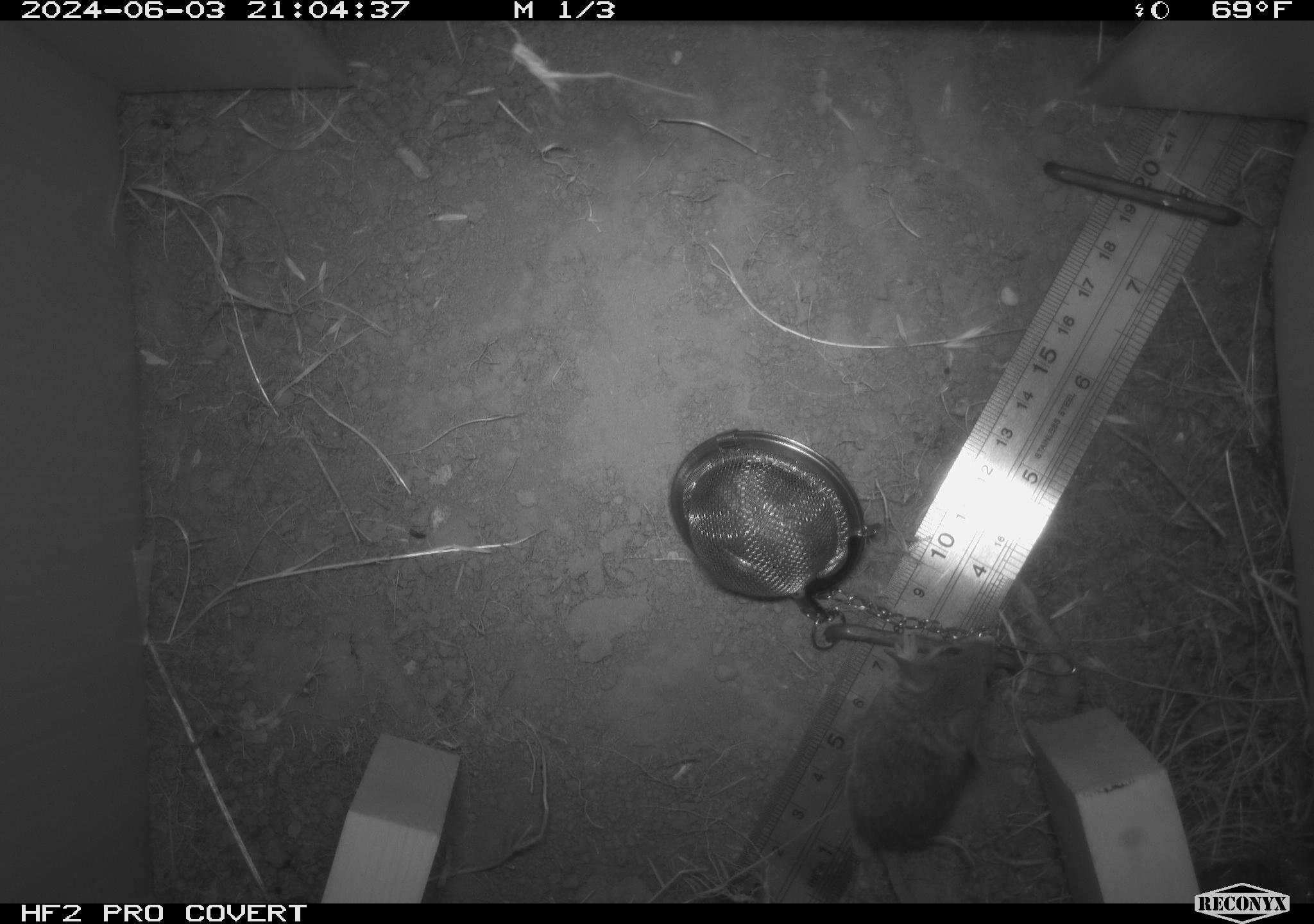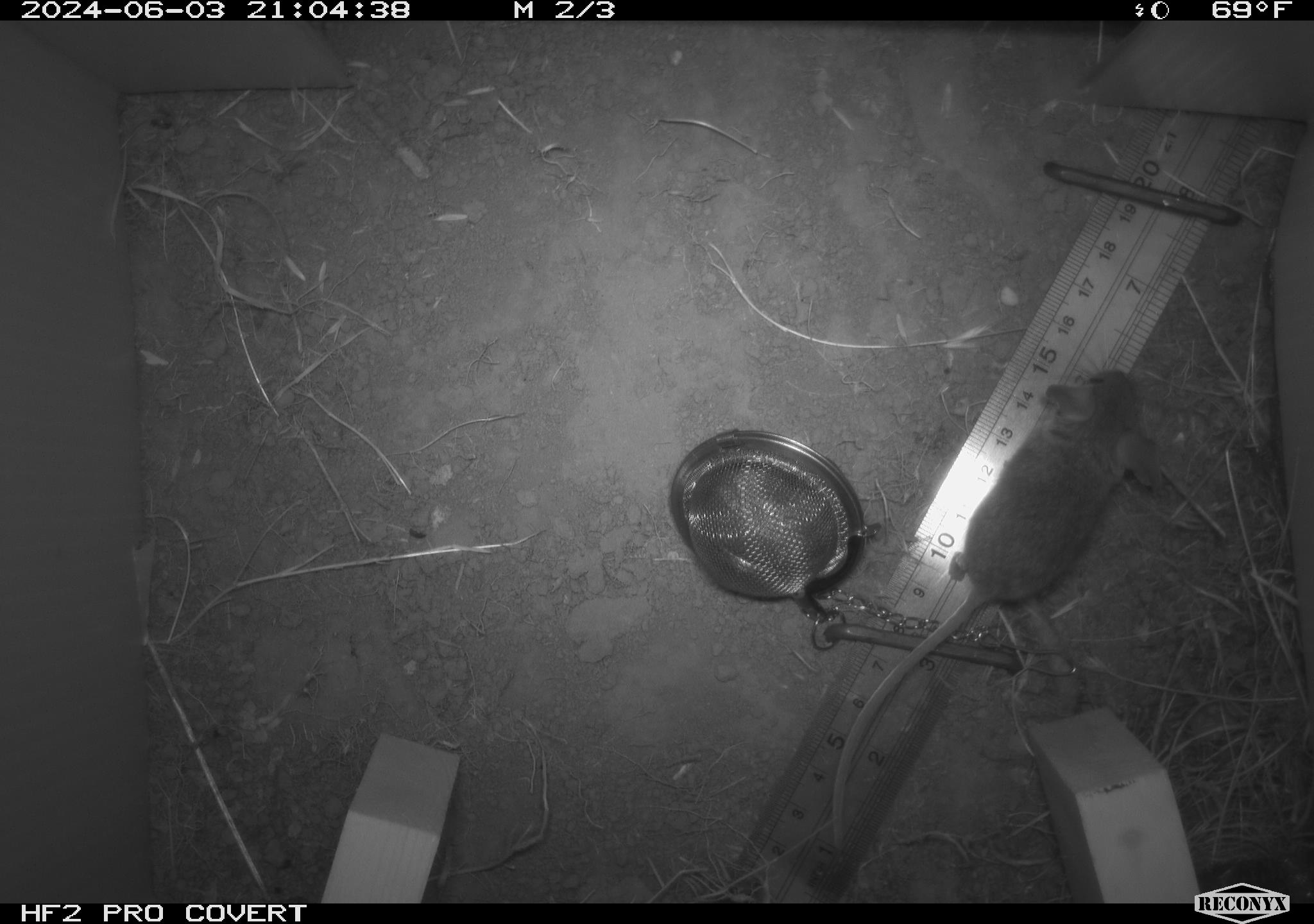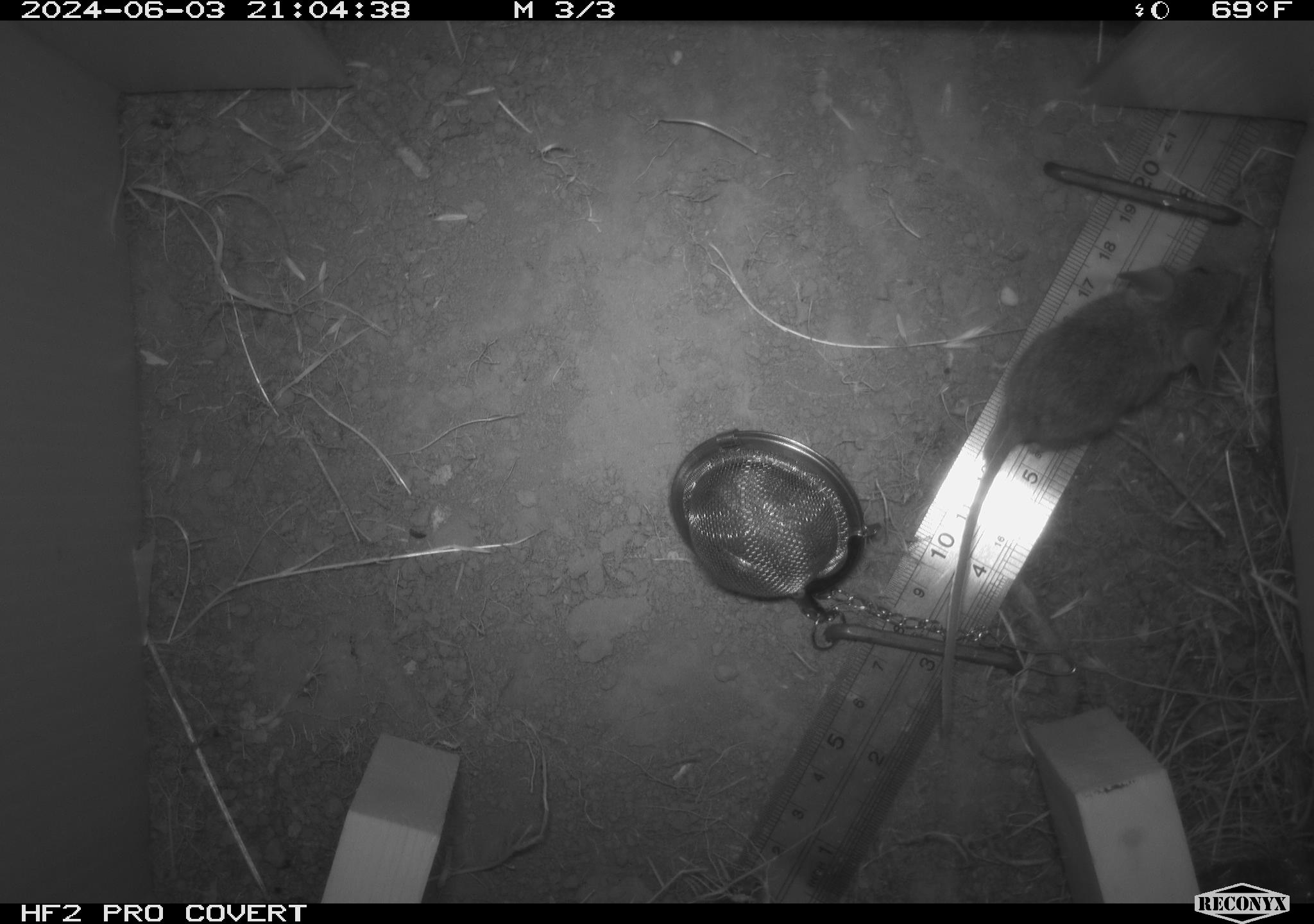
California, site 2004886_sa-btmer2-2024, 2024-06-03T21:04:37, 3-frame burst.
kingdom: Animalia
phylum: Chordata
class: Mammalia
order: Rodentia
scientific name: Rodentia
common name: mouse species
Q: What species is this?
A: Mouse species (Rodentia).